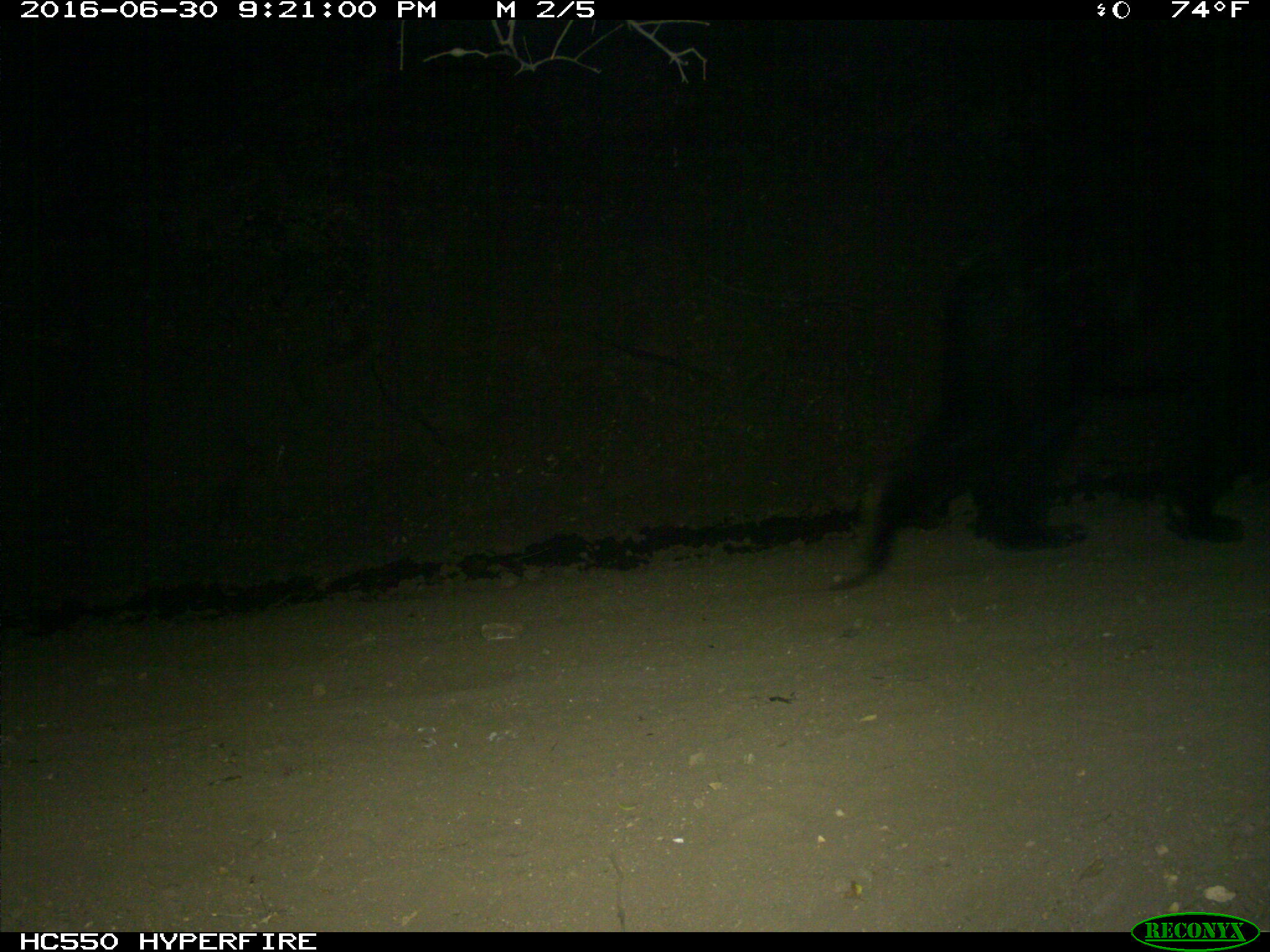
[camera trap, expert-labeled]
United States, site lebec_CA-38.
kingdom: Animalia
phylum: Chordata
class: Mammalia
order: Carnivora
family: Ursidae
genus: Ursus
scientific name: Ursus americanus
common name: american black bear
Ursus americanus (american black bear).